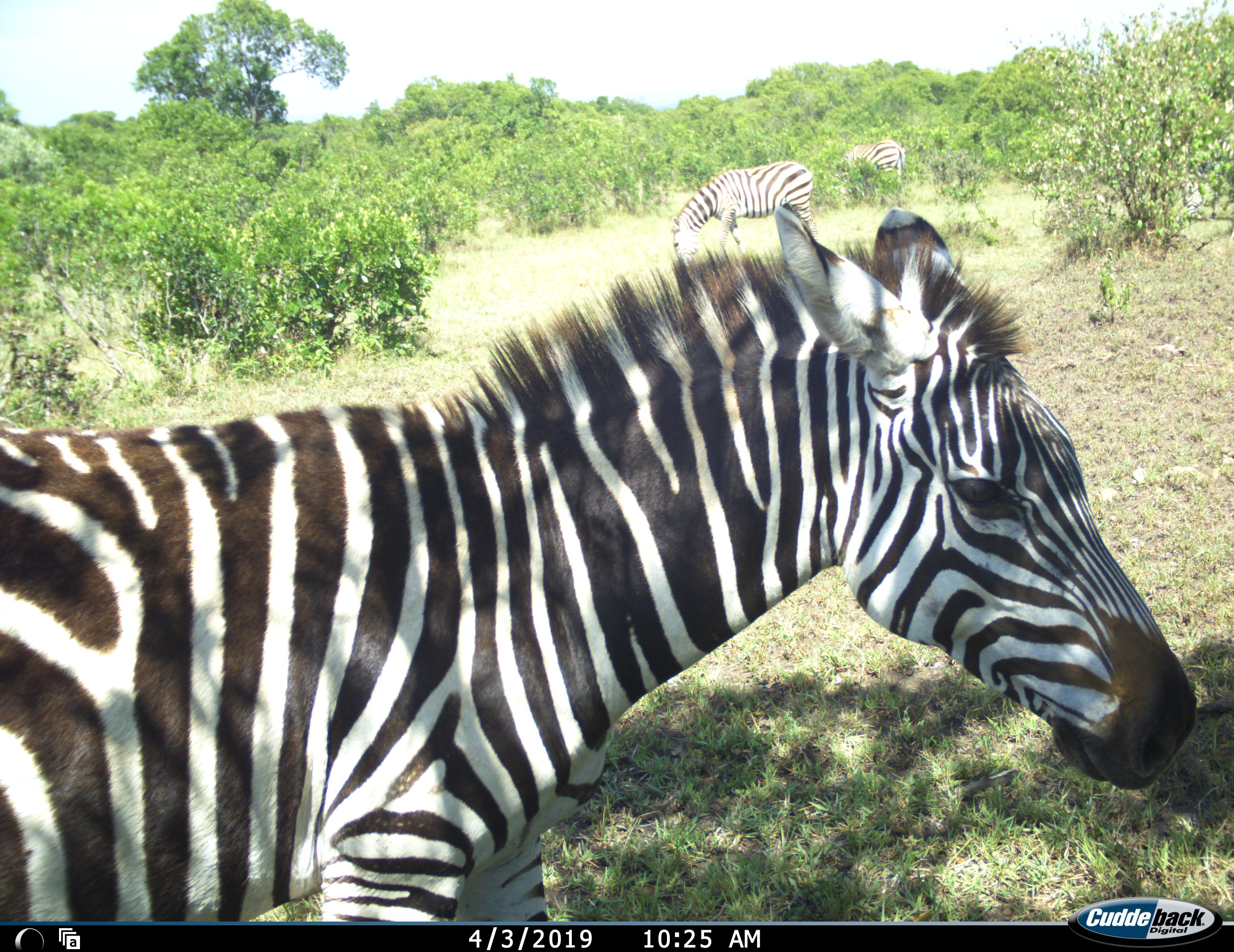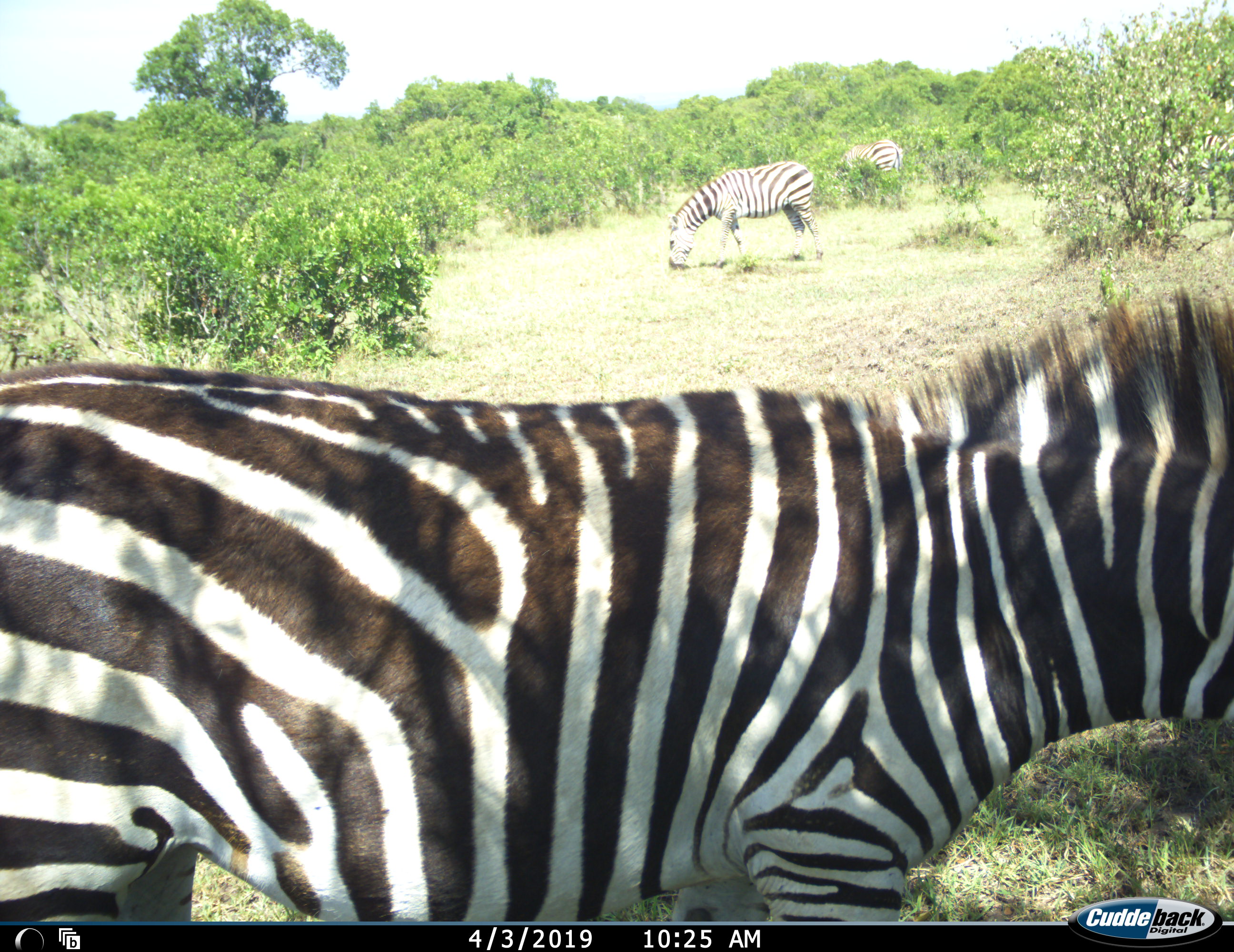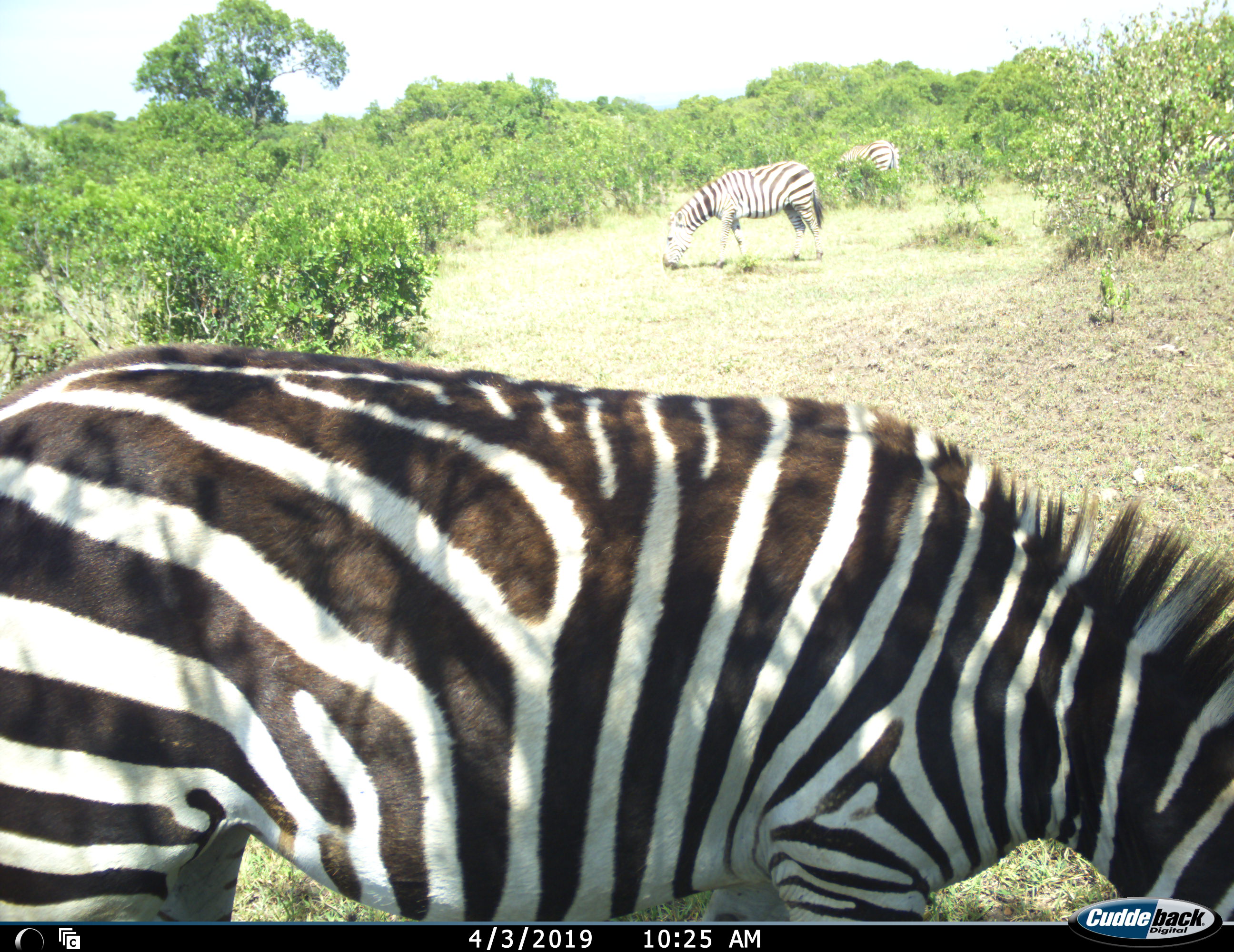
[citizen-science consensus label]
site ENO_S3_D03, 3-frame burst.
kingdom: Animalia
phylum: Chordata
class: Mammalia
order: Perissodactyla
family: Equidae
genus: Equus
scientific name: Equus quagga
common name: plains zebra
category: zebraplains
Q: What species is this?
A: Zebraplains (plains zebra) (Equus quagga).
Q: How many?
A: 4.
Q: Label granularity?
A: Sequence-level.